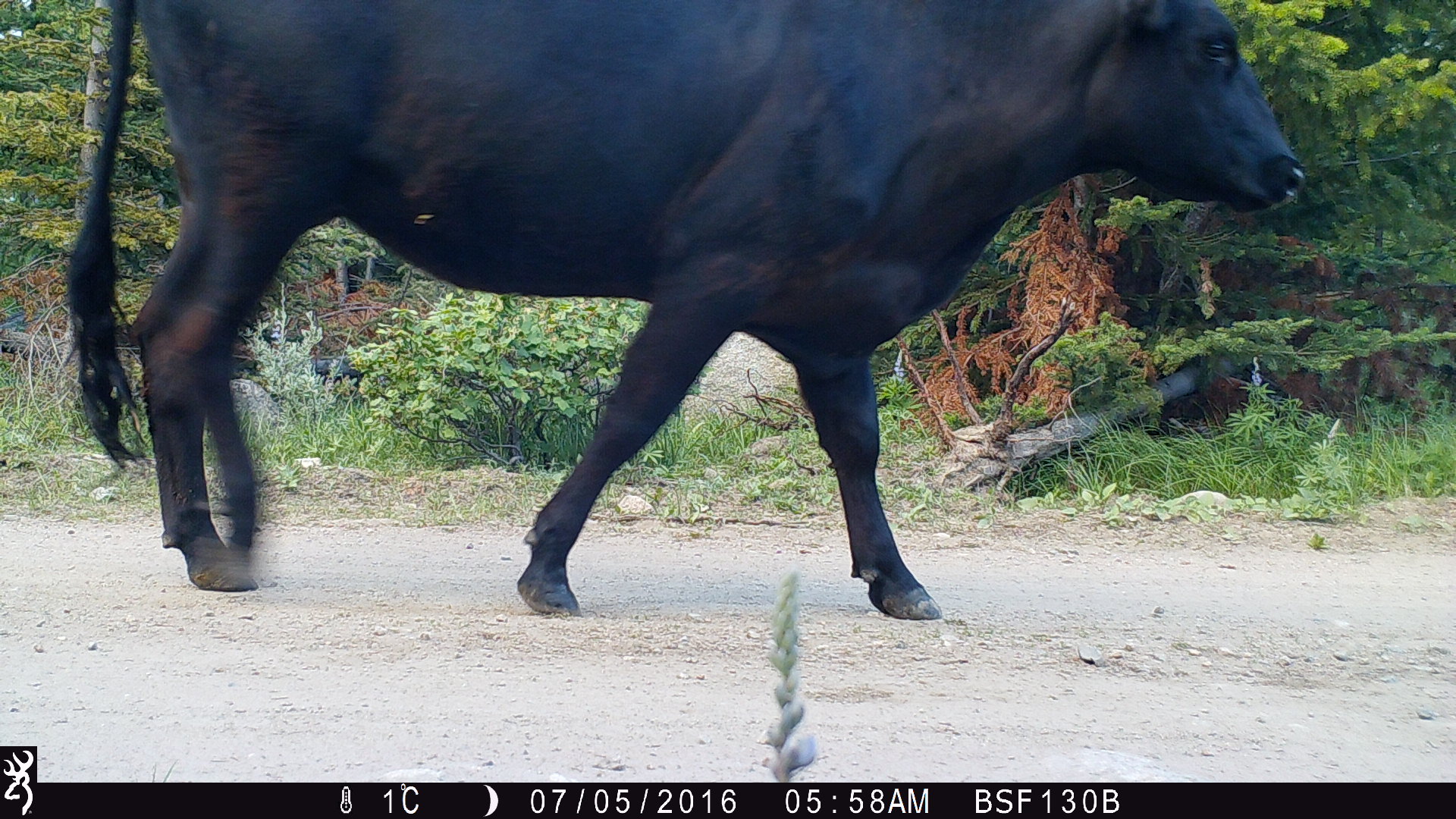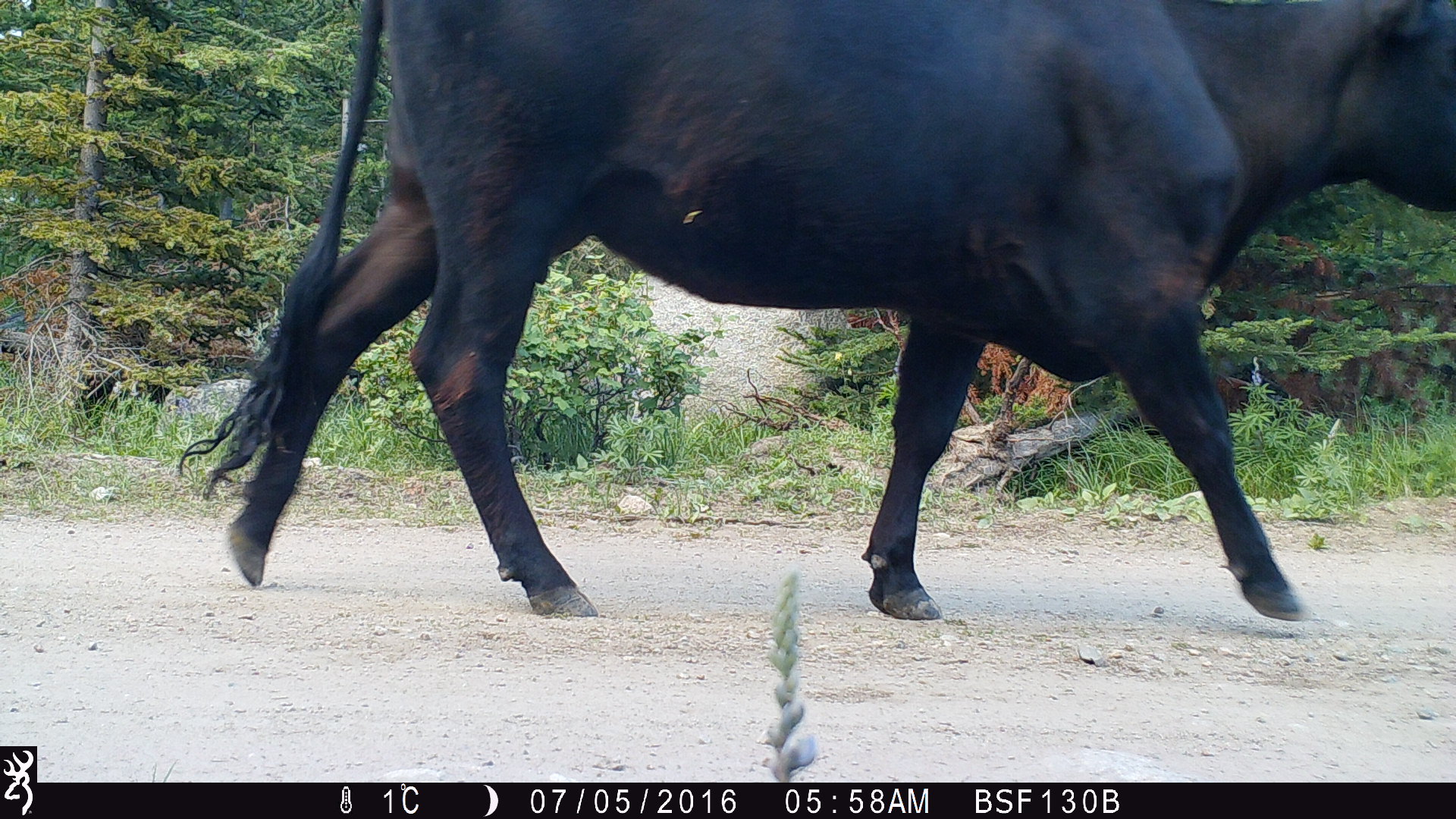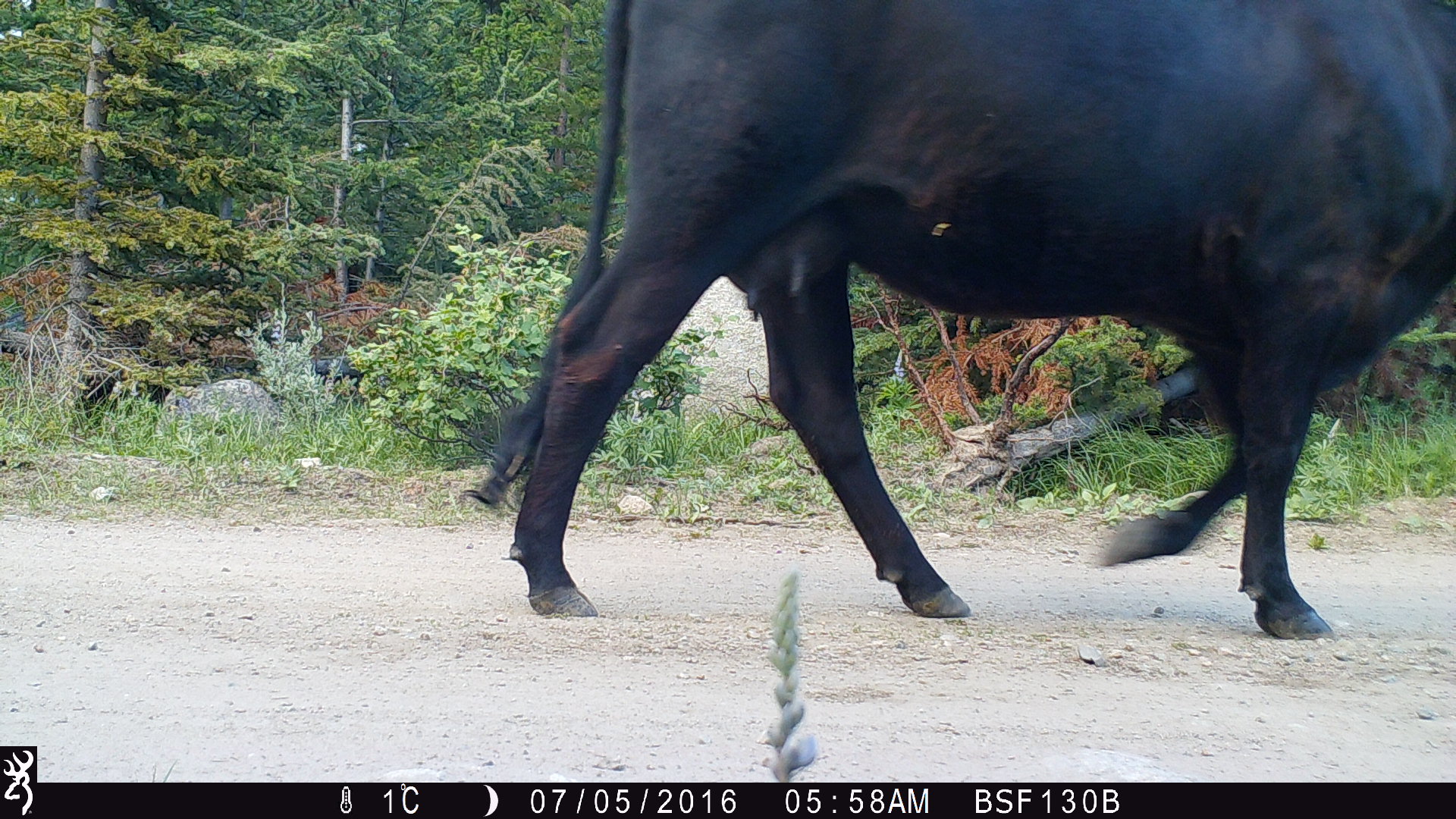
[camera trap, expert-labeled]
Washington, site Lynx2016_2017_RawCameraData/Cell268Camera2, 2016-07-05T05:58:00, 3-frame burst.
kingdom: Animalia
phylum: Chordata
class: Mammalia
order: Artiodactyla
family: Bovidae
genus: Bos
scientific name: Bos taurus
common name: domestic cattle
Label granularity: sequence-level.